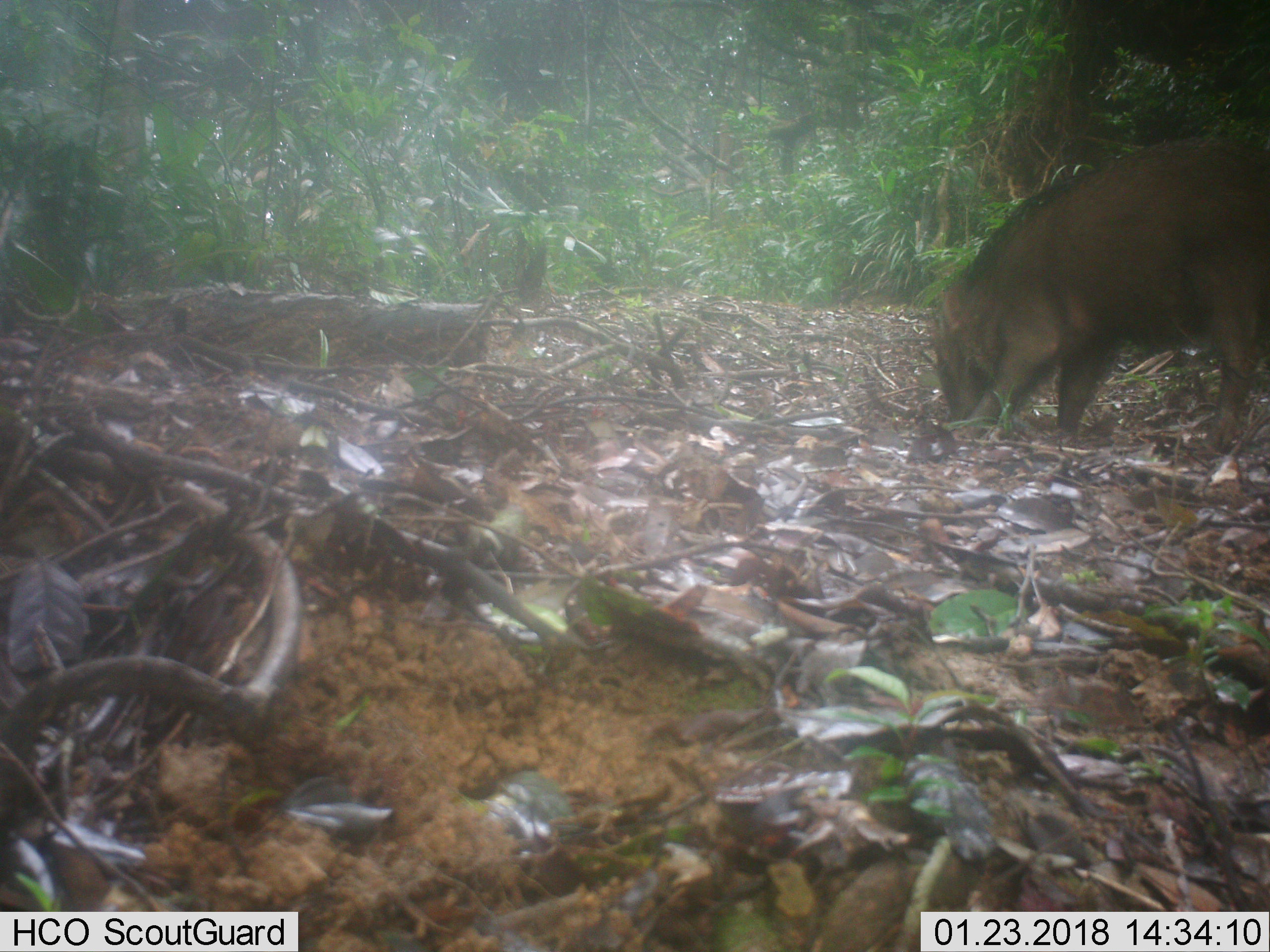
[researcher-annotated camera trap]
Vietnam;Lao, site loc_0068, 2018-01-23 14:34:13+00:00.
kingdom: Animalia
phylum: Chordata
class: Mammalia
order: Artiodactyla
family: Suidae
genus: Sus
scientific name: Sus scrofa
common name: eurasian wild pig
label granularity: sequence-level